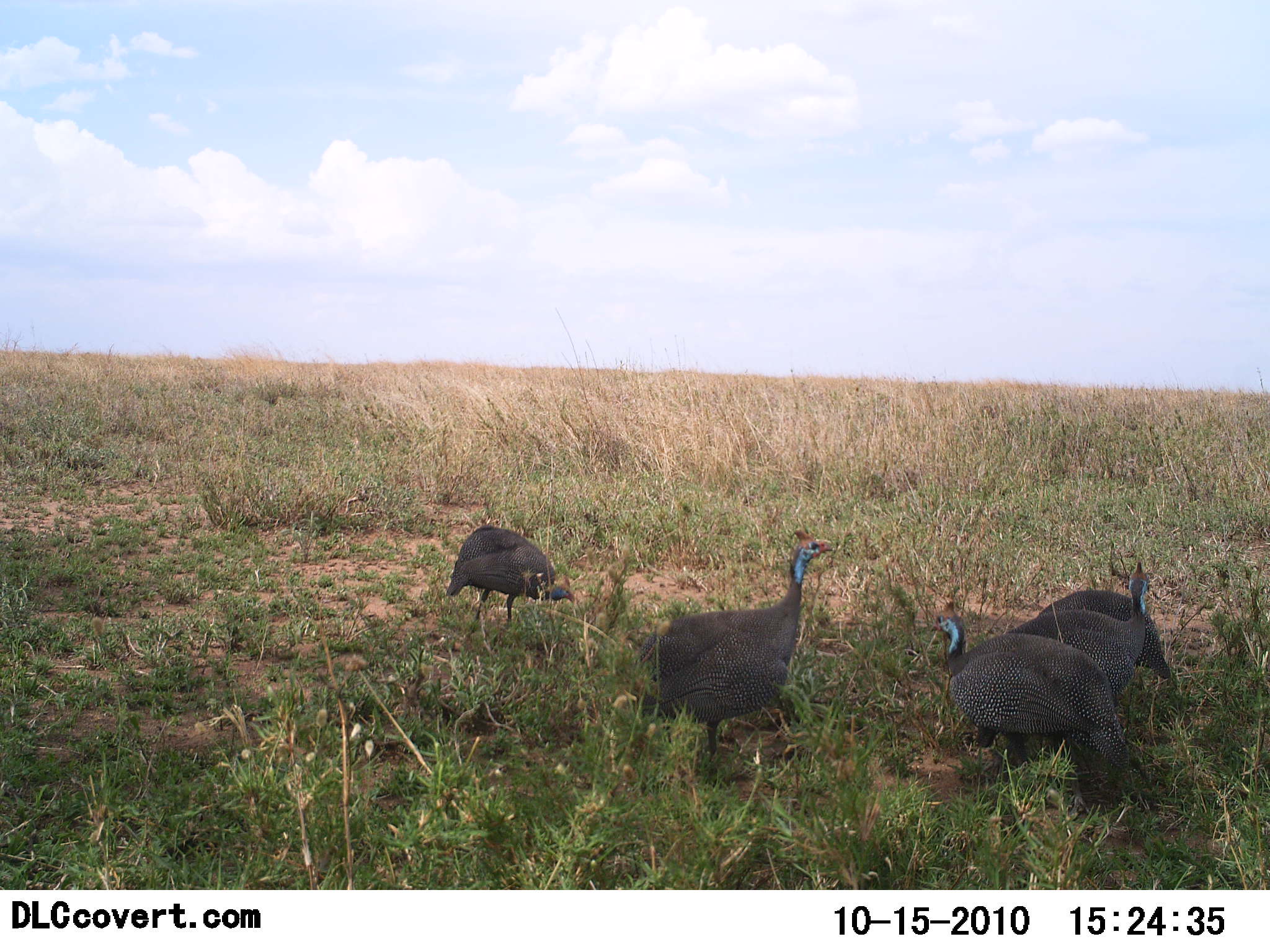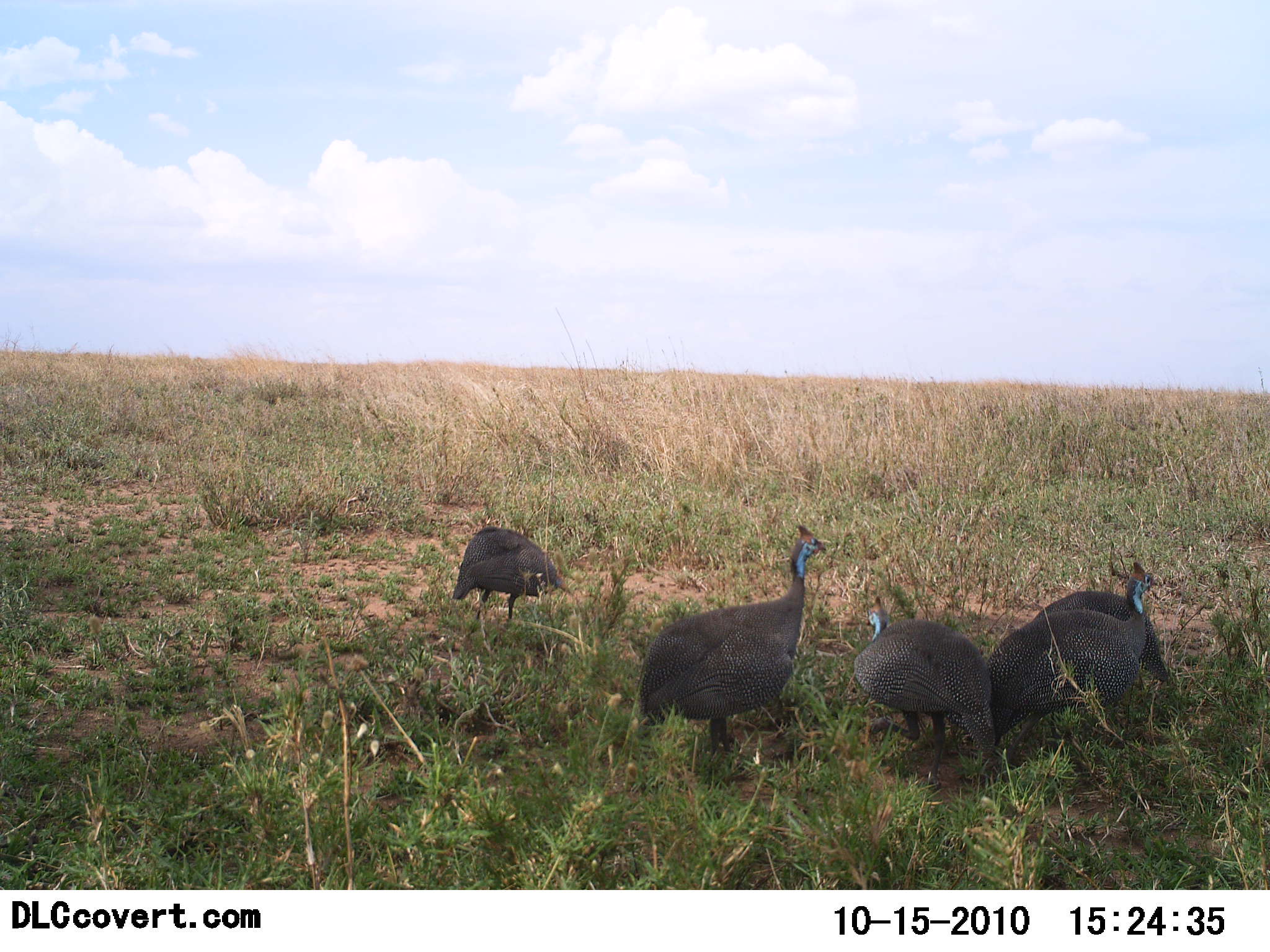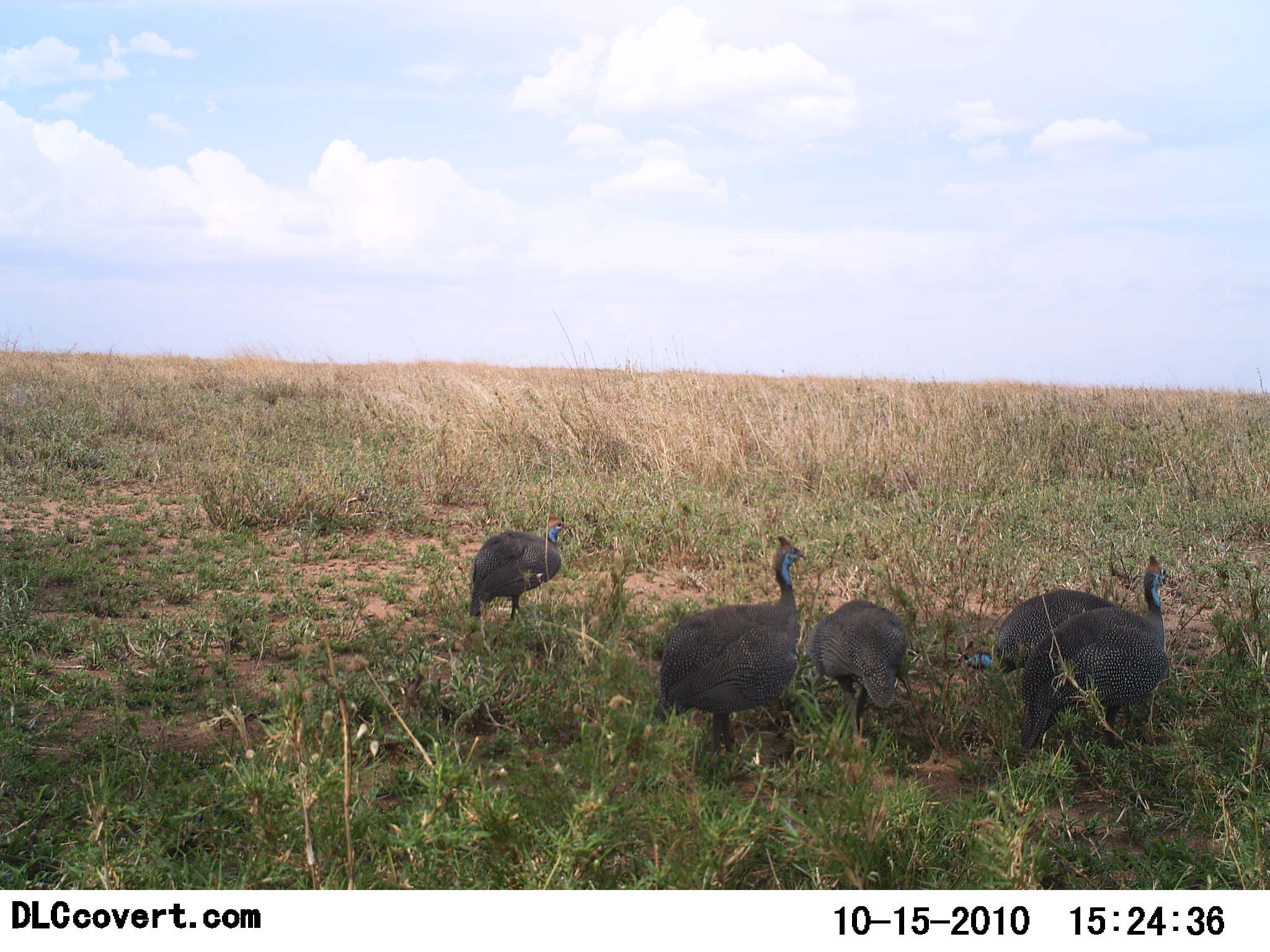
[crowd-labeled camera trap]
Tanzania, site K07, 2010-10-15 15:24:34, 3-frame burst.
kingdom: Animalia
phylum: Chordata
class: Aves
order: Galliformes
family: Numididae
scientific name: Numididae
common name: guinea fowl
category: guineafowl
Guineafowl (guinea fowl) (Numididae), count 5. Behavior (volunteer vote fractions): standing 40%, resting 7%, moving 47%, interacting 7%. Young present (vote fraction): 0%. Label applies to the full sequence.